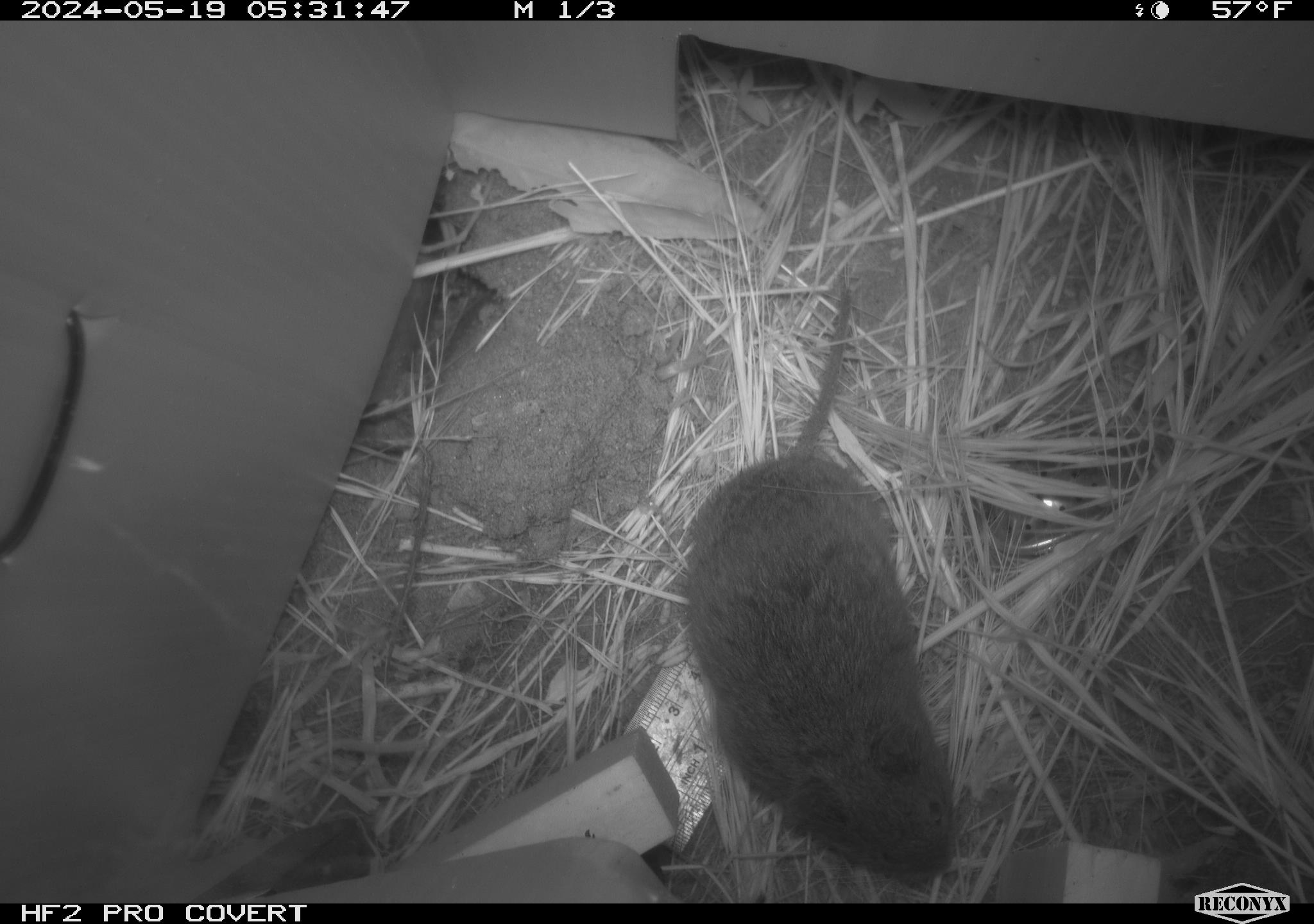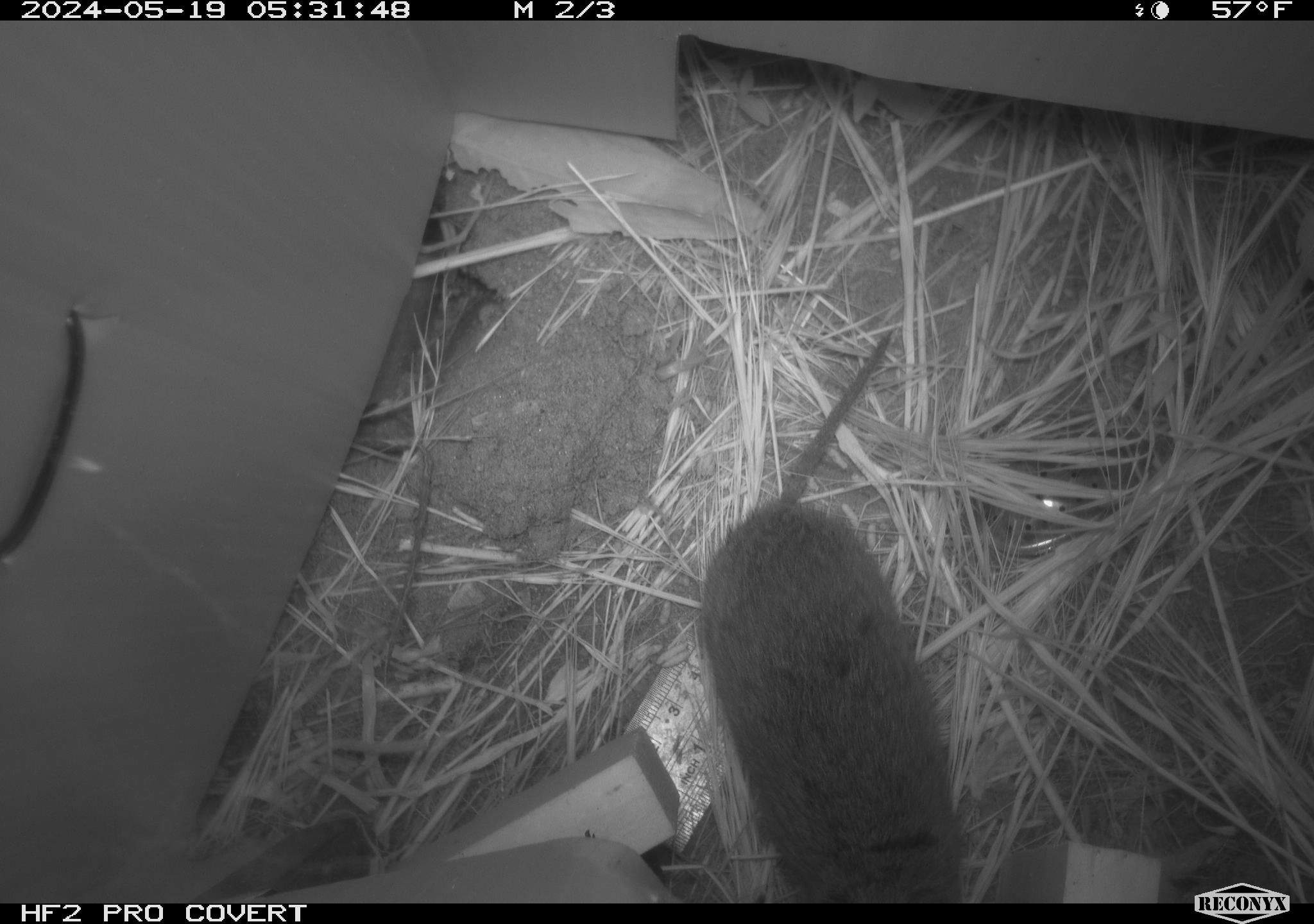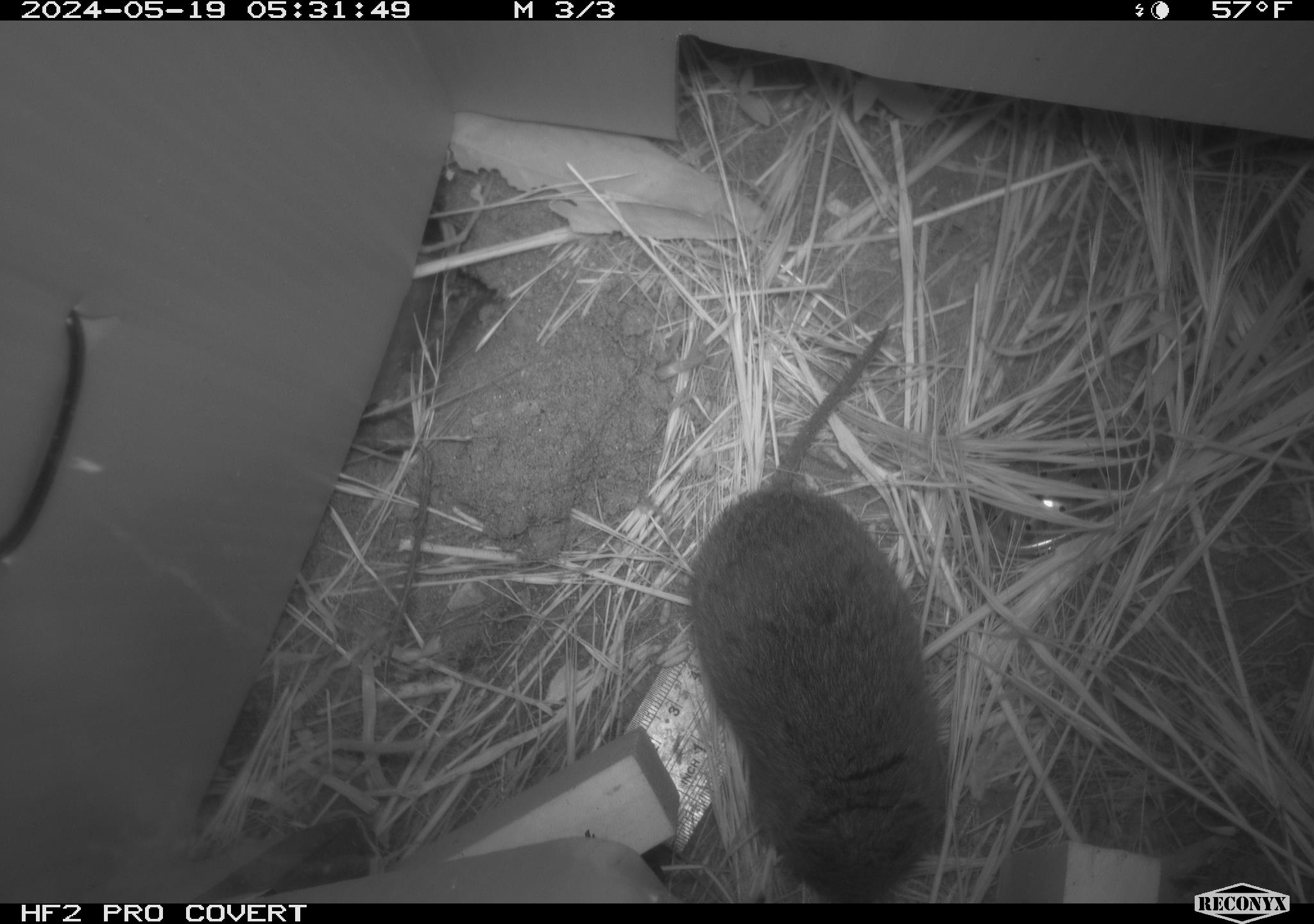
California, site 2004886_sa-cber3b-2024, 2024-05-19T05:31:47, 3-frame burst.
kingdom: Animalia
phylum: Chordata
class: Mammalia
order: Rodentia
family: Cricetidae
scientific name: Arvicolinae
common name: voles, lemmings, and muskrats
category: arvicolinae subfamily